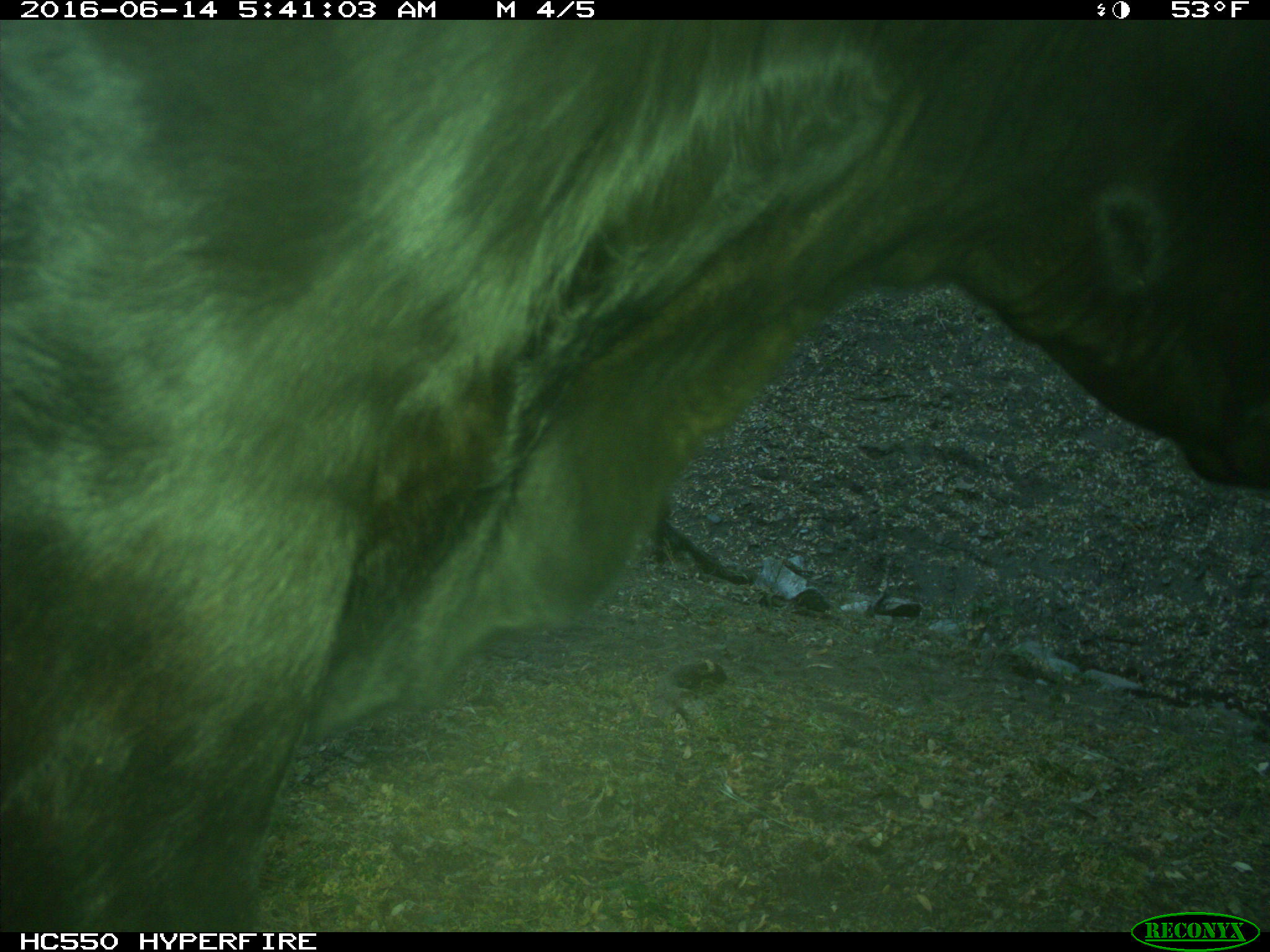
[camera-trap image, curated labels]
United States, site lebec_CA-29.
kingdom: Animalia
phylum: Chordata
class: Mammalia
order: Artiodactyla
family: Bovidae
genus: Bos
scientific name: Bos taurus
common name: domestic cow